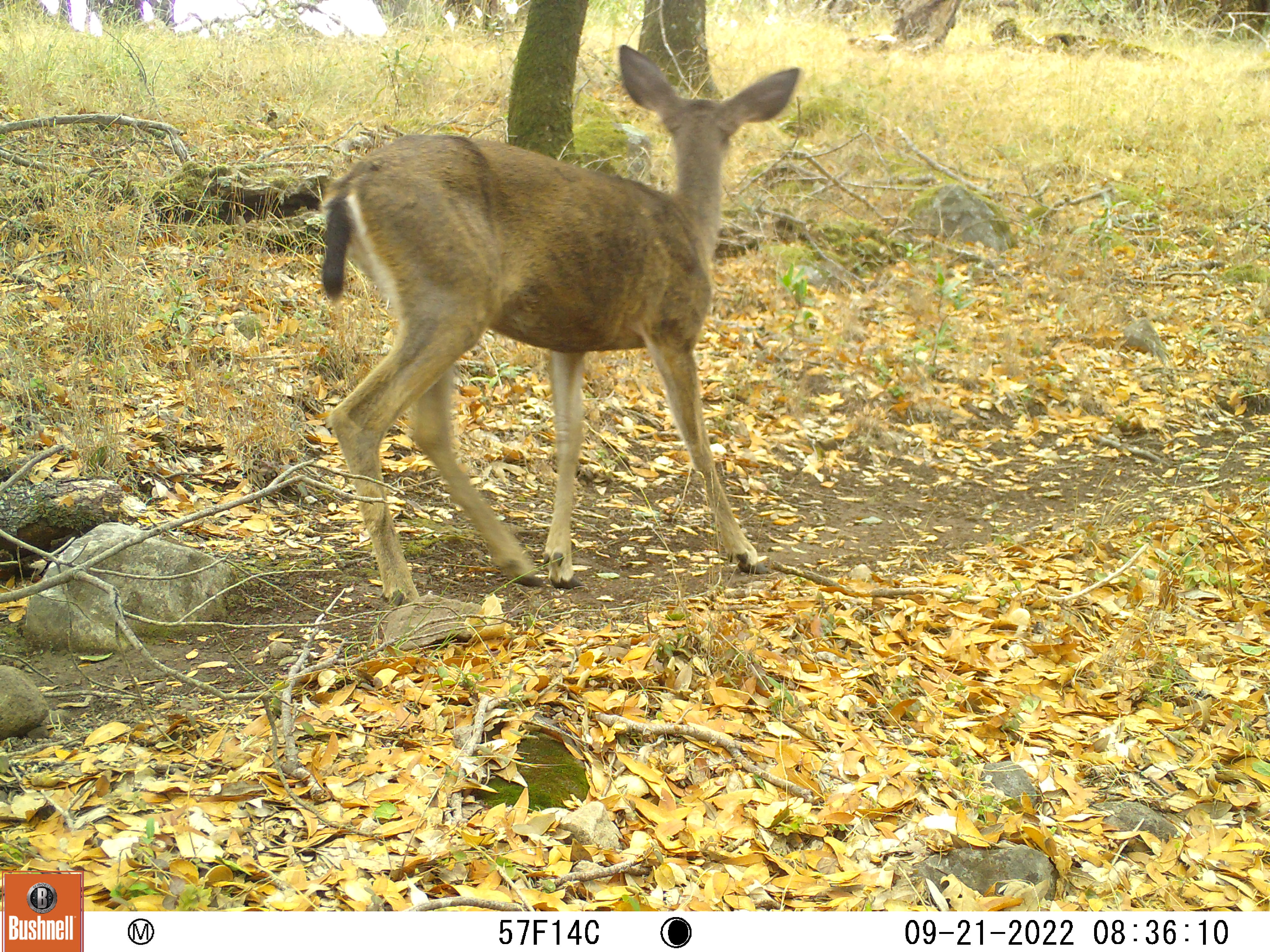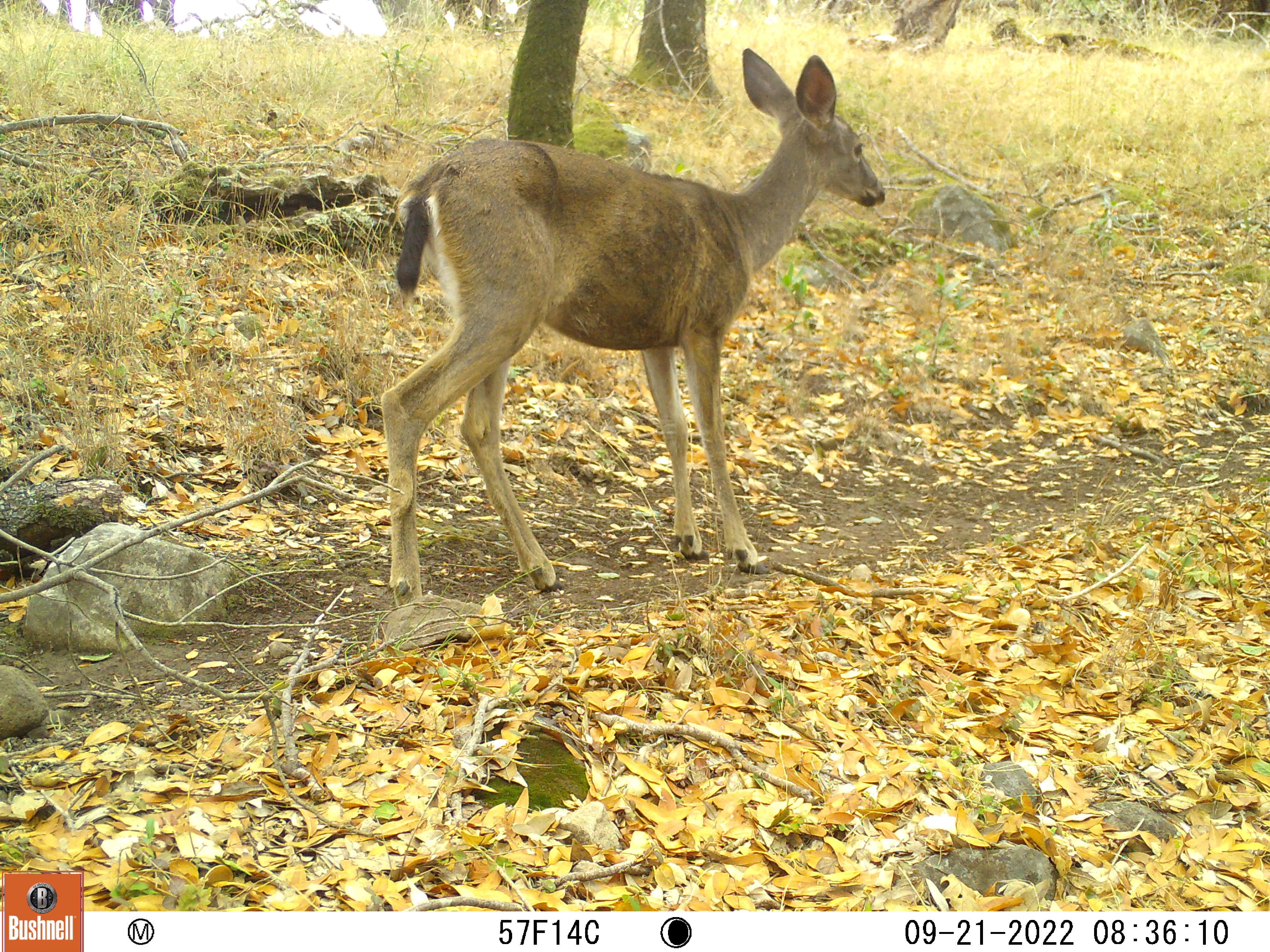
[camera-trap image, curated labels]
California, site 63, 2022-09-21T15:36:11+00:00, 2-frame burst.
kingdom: Animalia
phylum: Chordata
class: Mammalia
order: Artiodactyla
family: Cervidae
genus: Odocoileus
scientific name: Odocoileus hemionus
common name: mule deer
Mule deer (Odocoileus hemionus).